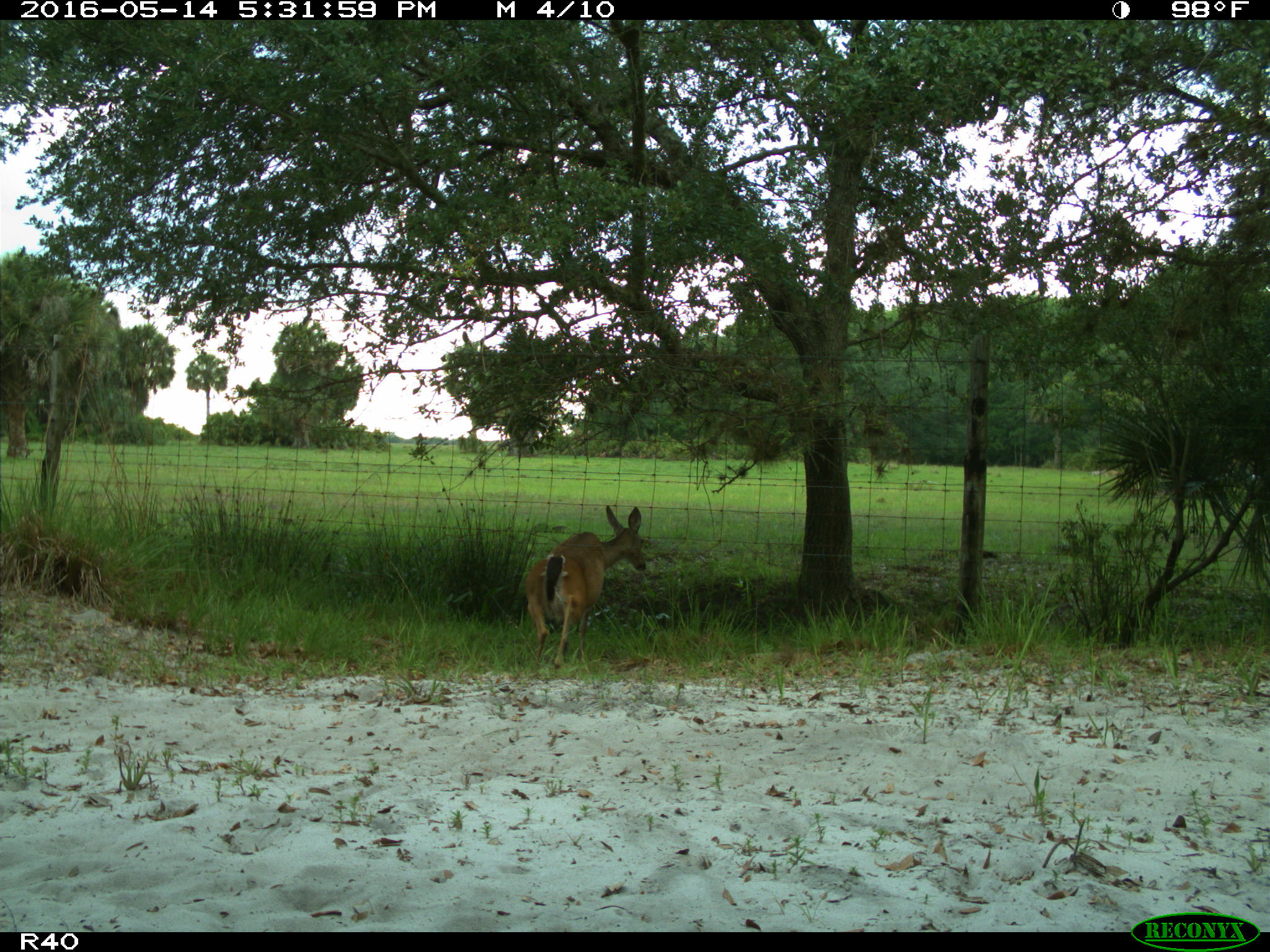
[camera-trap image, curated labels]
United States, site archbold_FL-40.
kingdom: Animalia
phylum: Chordata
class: Mammalia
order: Artiodactyla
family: Cervidae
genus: Odocoileus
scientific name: Odocoileus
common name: deer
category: unidentified deer